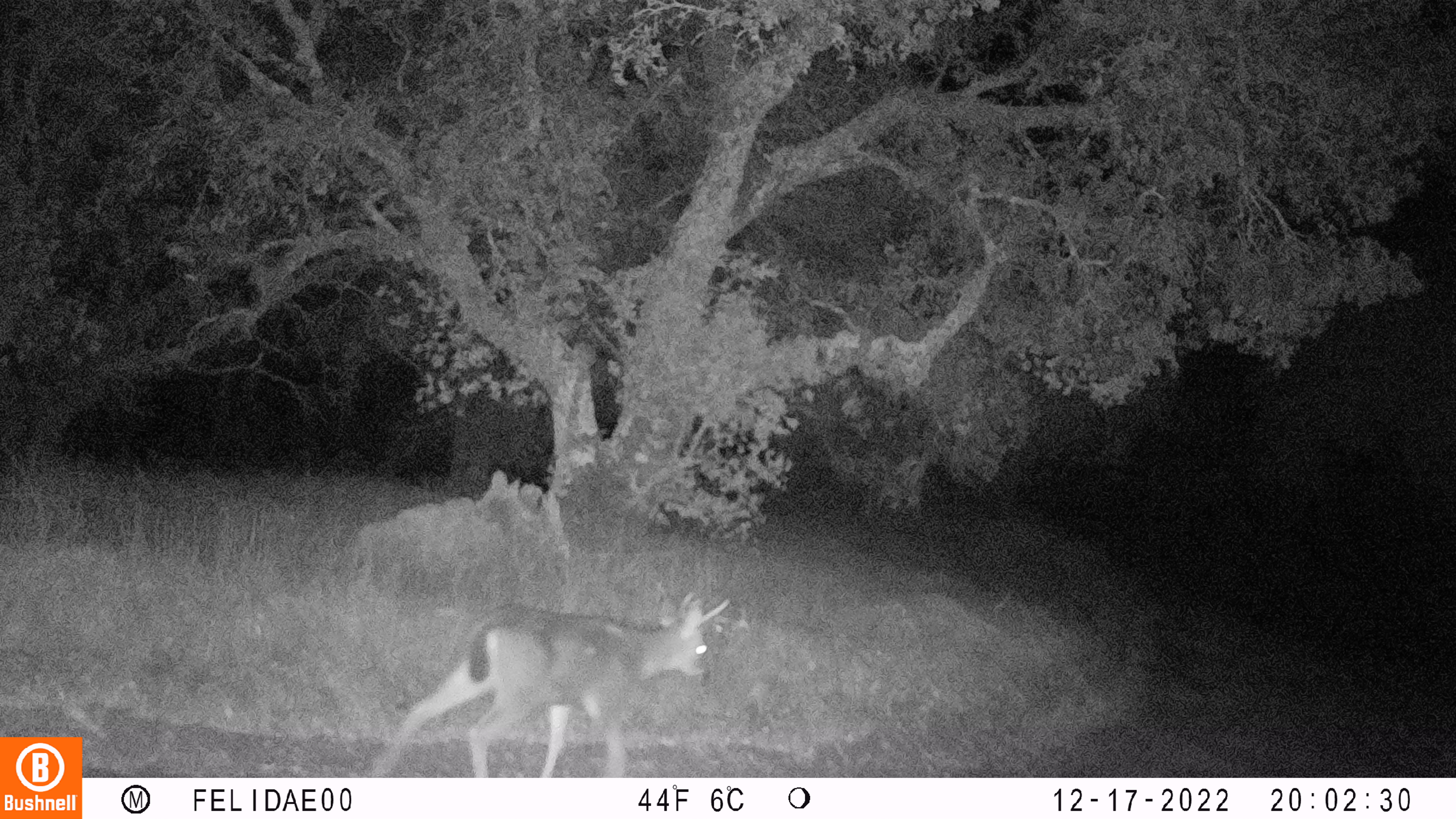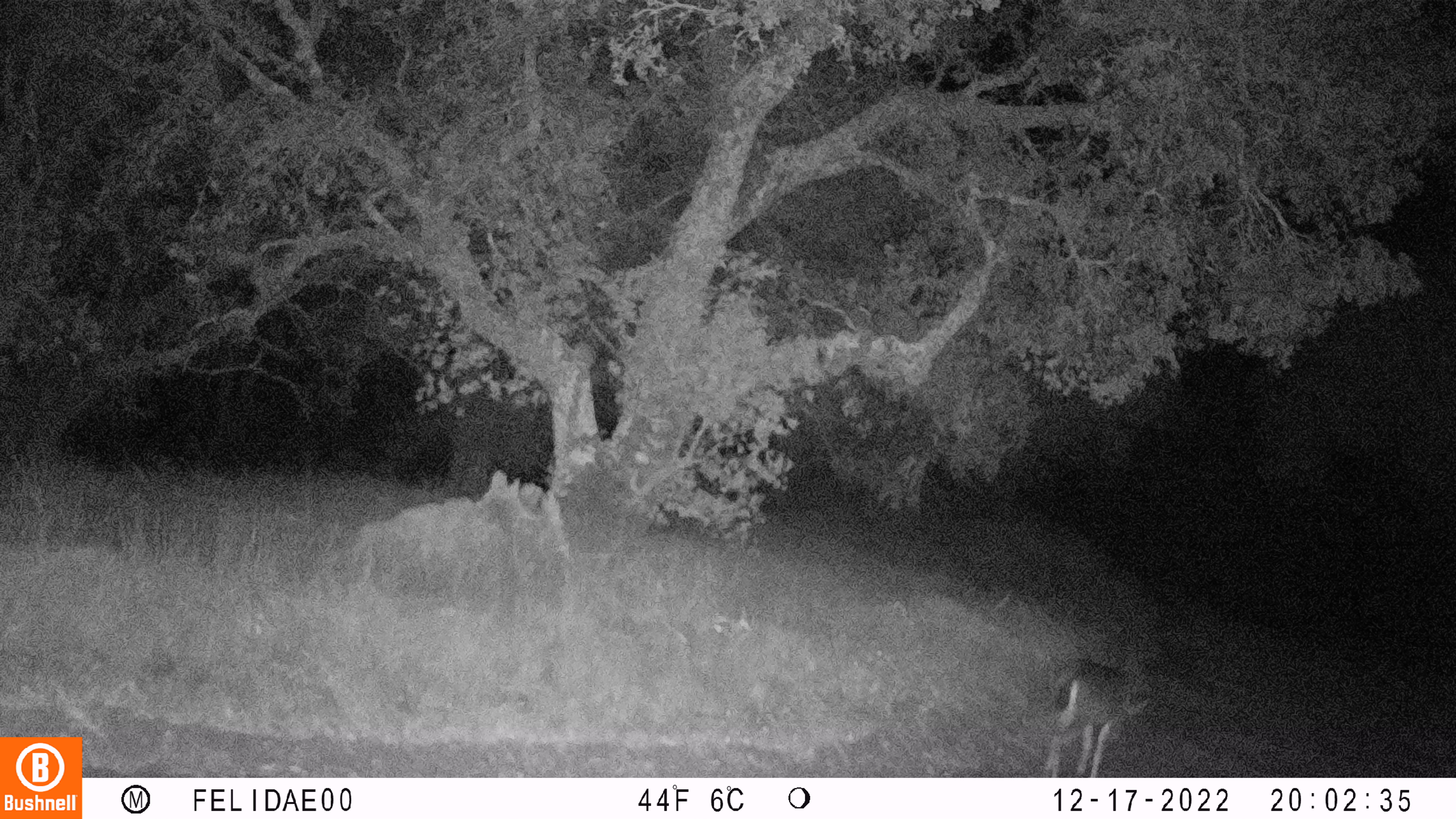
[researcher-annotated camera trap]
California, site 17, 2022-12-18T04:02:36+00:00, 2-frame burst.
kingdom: Animalia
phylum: Chordata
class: Mammalia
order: Artiodactyla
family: Cervidae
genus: Odocoileus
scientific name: Odocoileus hemionus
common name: mule deer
Mule deer (Odocoileus hemionus).